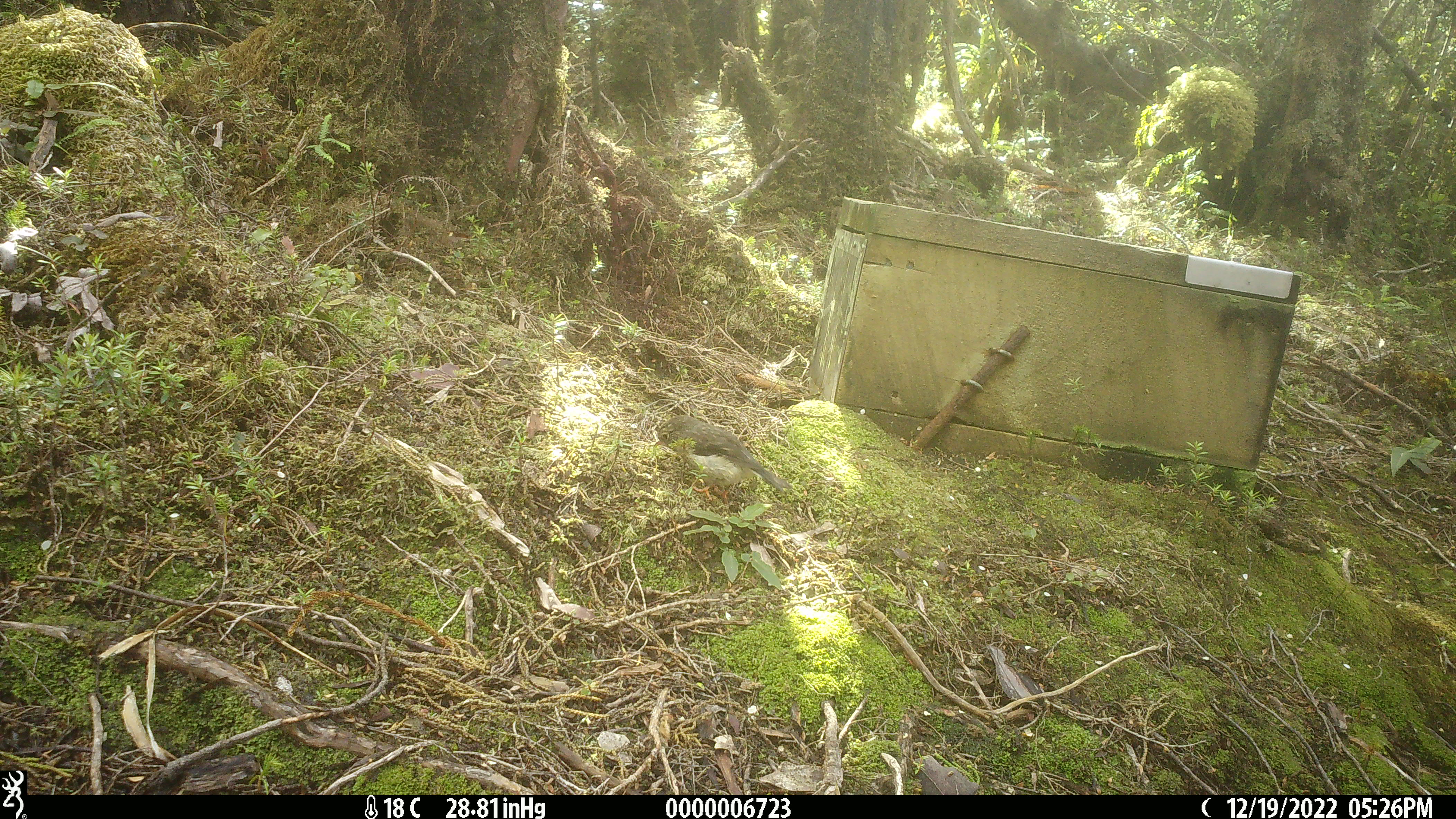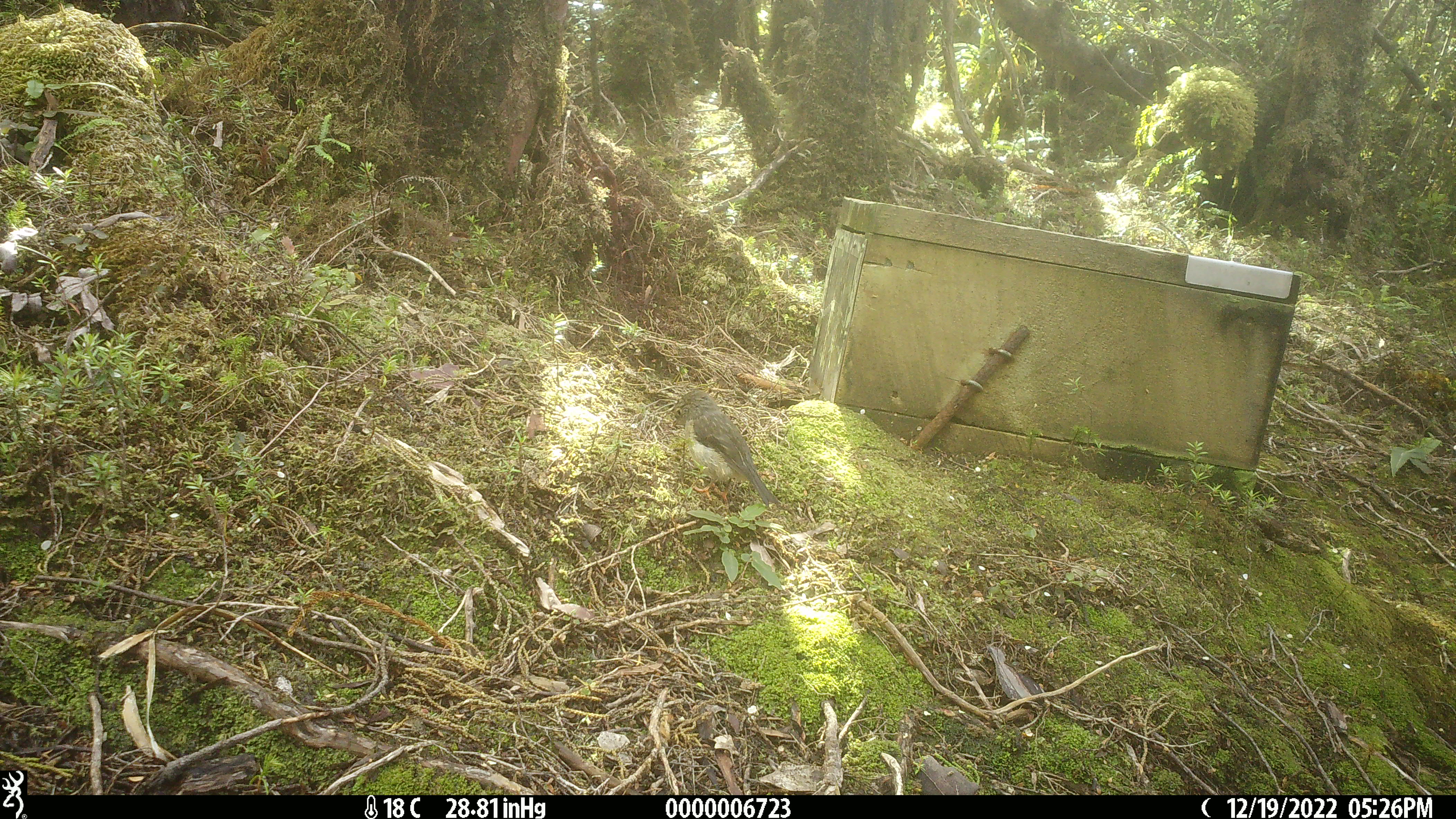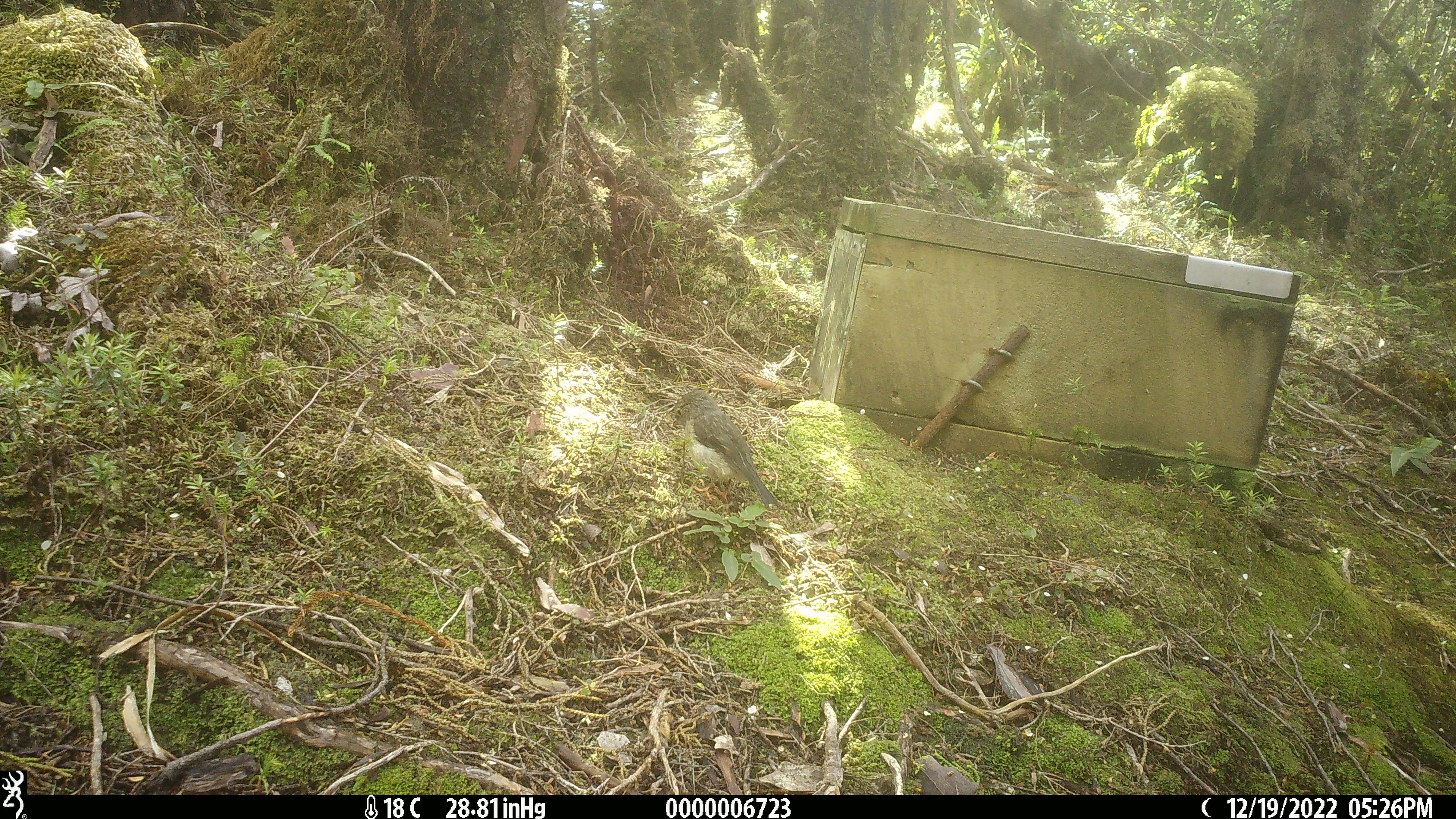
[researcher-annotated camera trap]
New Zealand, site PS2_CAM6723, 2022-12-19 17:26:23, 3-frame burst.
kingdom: Animalia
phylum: Chordata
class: Aves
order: Passeriformes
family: Petroicidae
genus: Petroica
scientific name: Petroica macrocephala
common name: tomtit